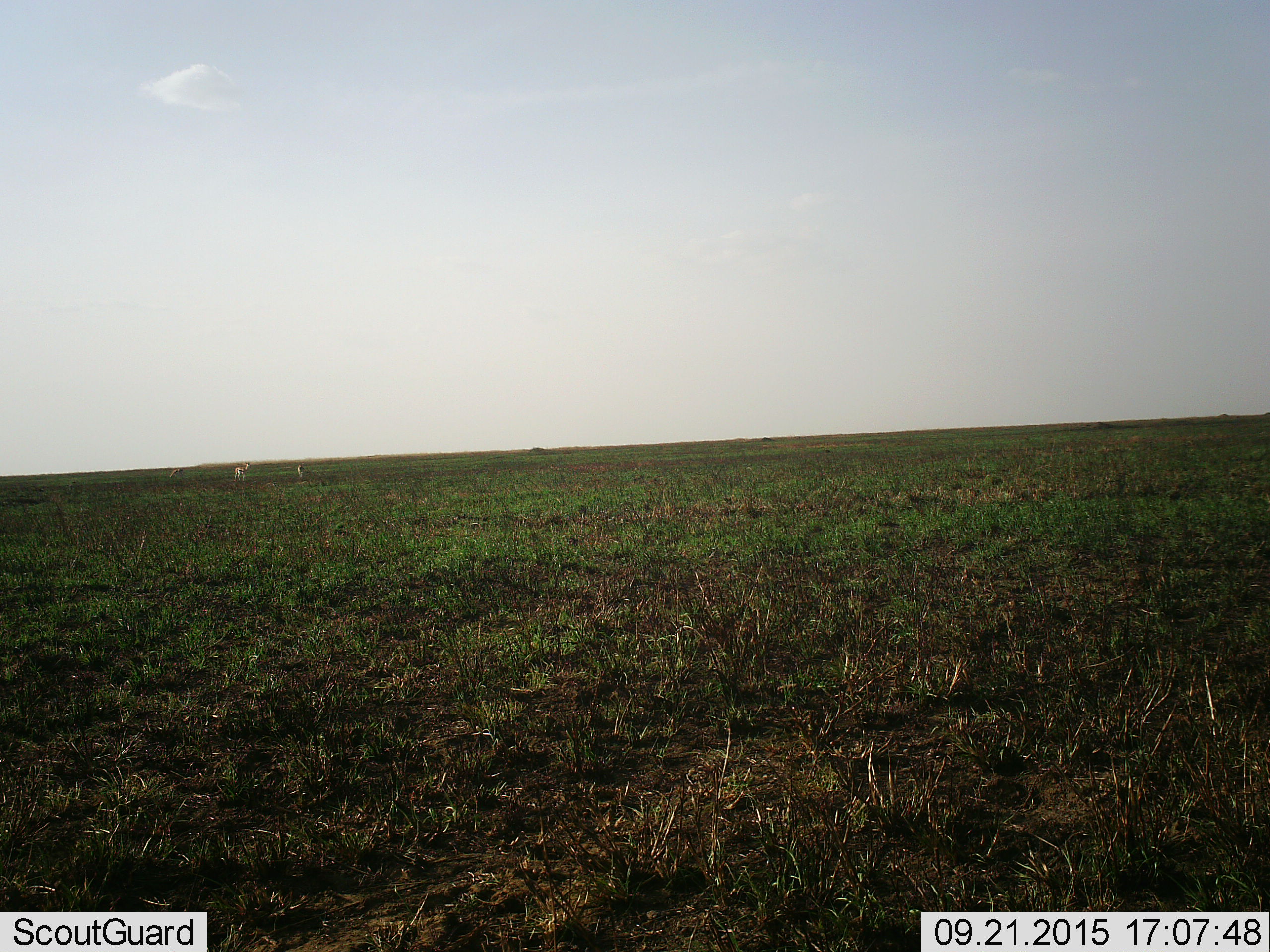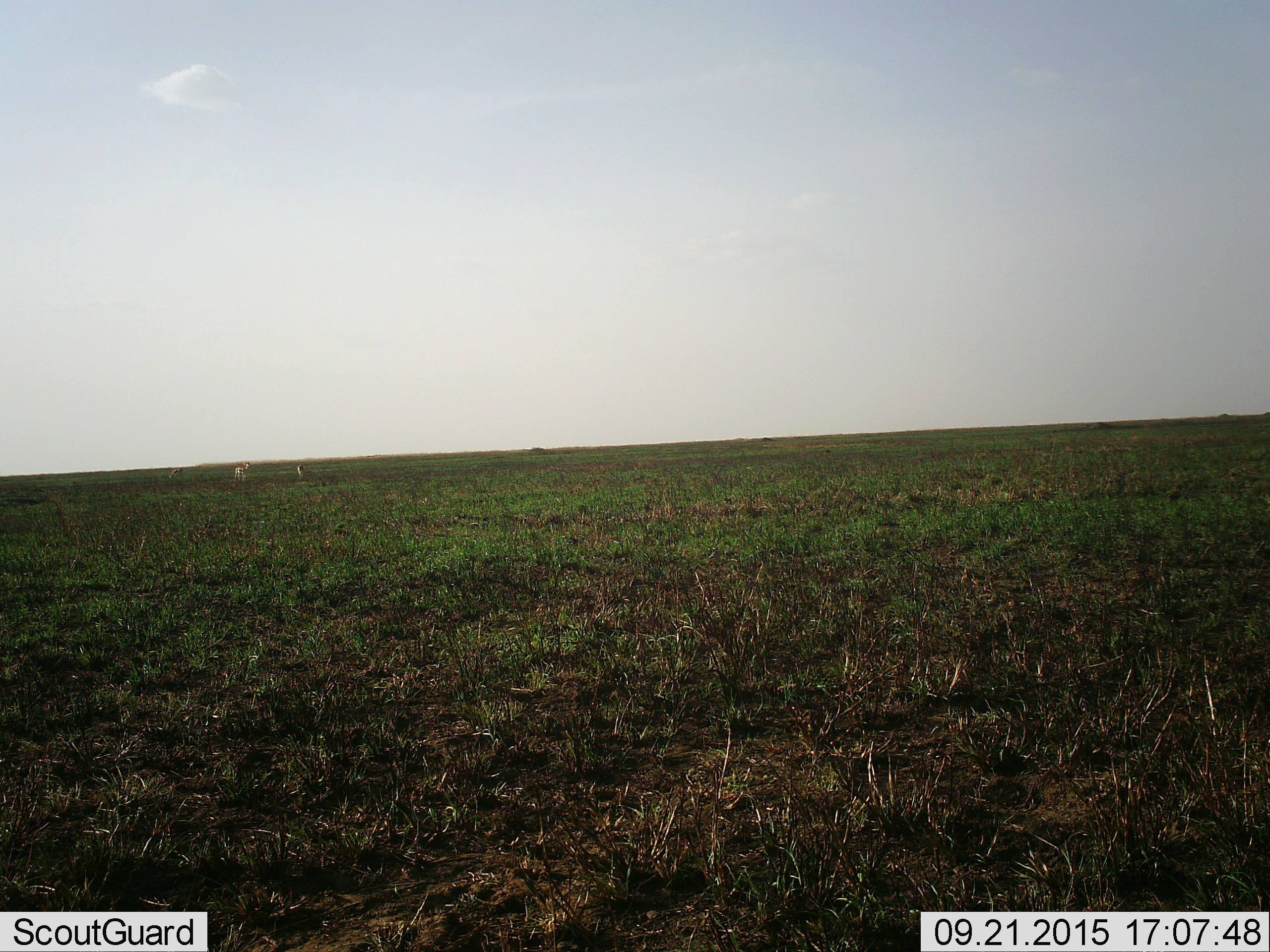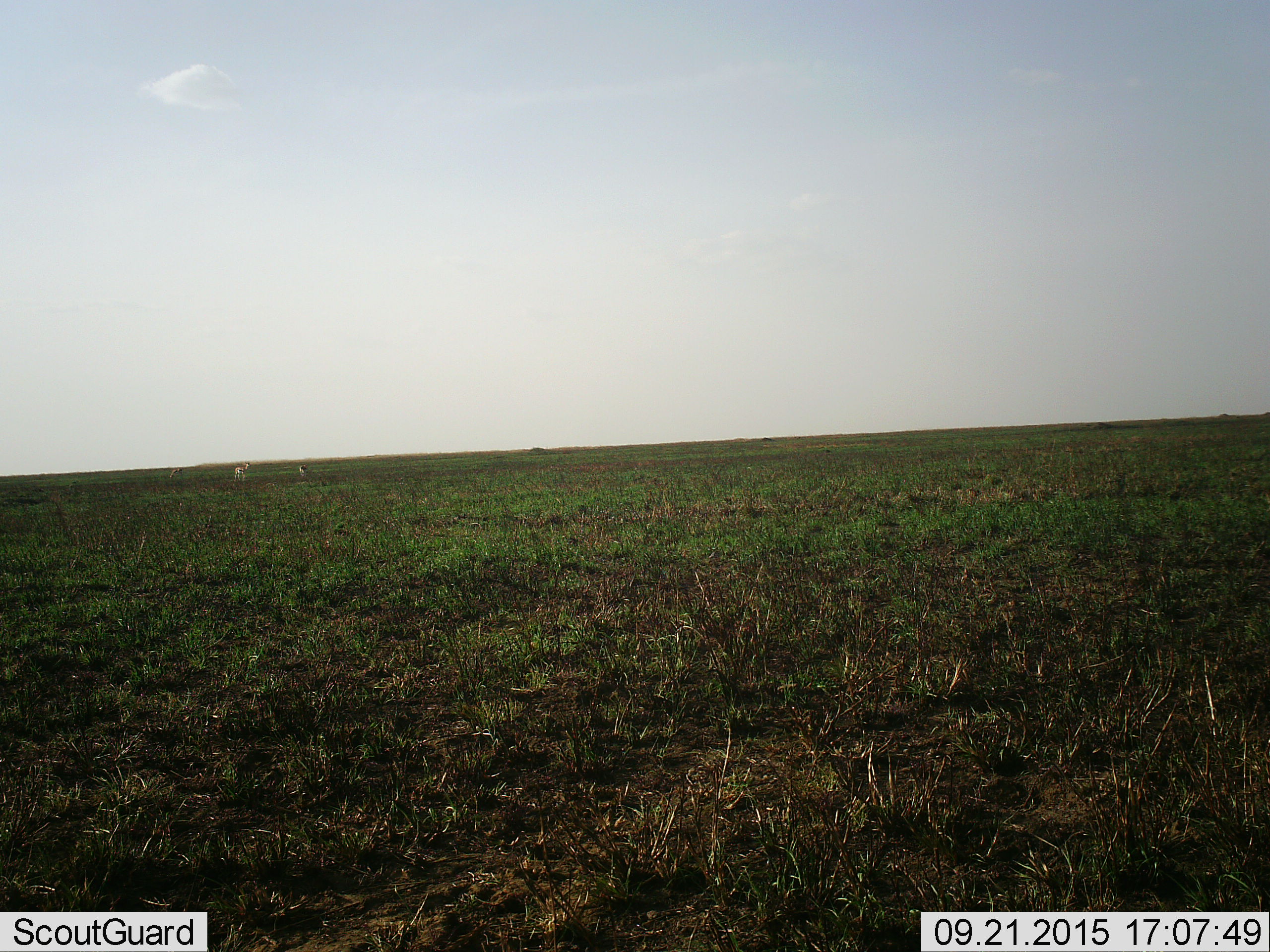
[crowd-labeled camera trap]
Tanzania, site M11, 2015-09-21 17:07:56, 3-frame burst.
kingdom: Animalia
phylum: Chordata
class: Mammalia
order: Artiodactyla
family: Bovidae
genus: Eudorcas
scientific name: Eudorcas thomsonii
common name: thomson's gazelle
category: gazellethomsons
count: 3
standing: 100%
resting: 0%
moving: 40%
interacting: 0%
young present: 0%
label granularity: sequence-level